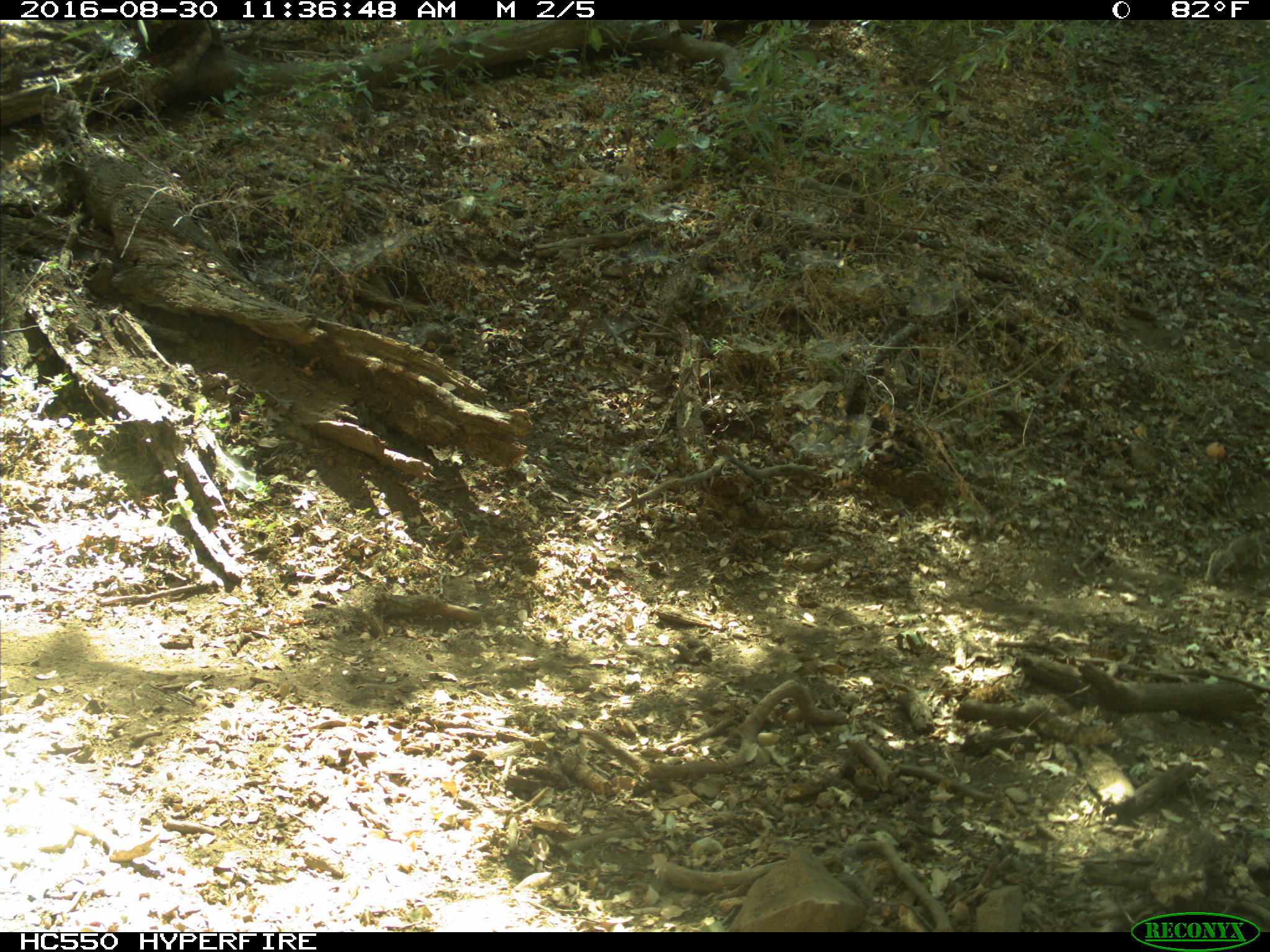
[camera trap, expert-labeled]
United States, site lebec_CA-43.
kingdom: Animalia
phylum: Chordata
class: Mammalia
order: Rodentia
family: Sciuridae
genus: Otospermophilus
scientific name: Otospermophilus beecheyi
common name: california ground squirrel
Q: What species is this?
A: Otospermophilus beecheyi (california ground squirrel).